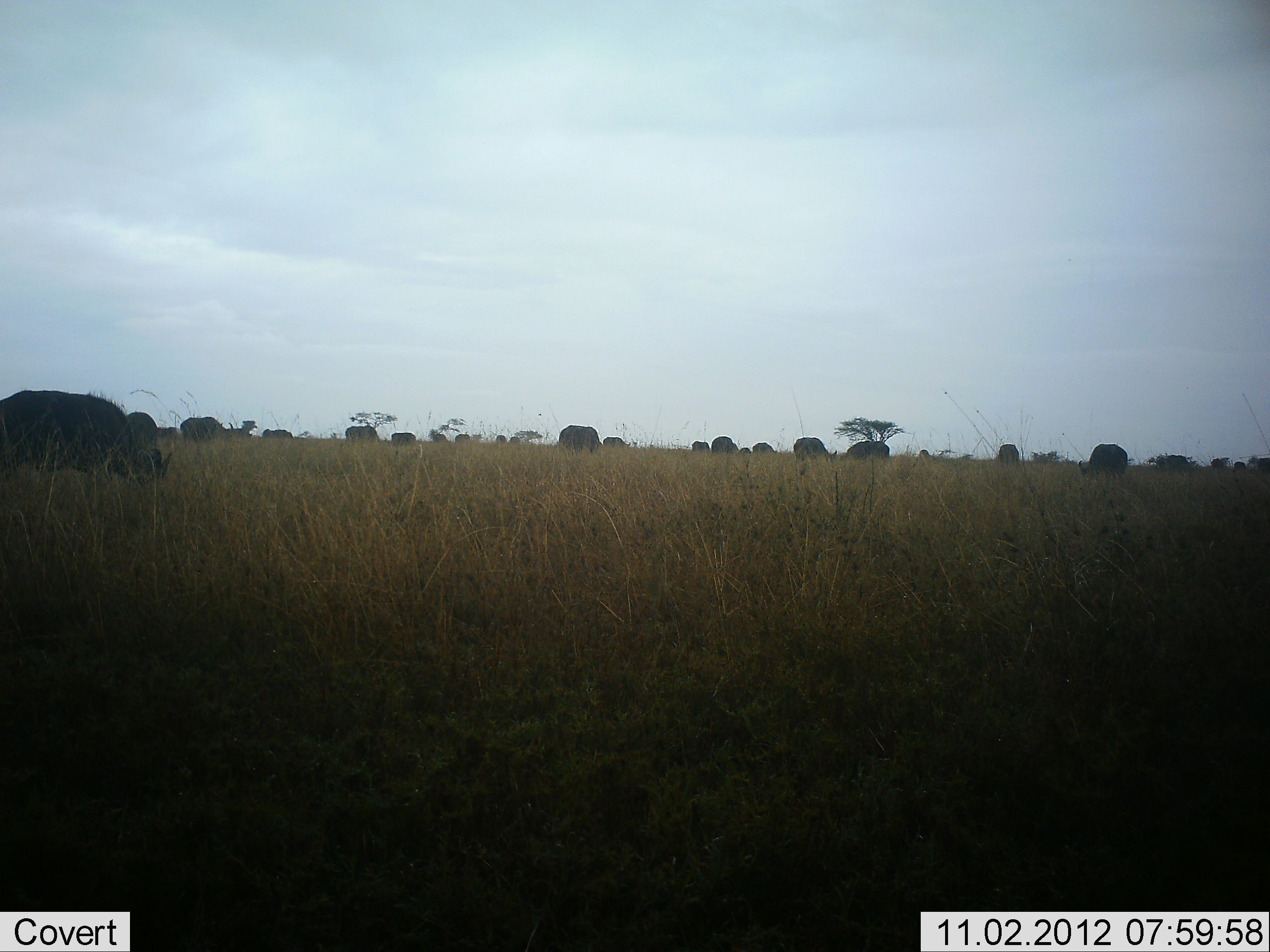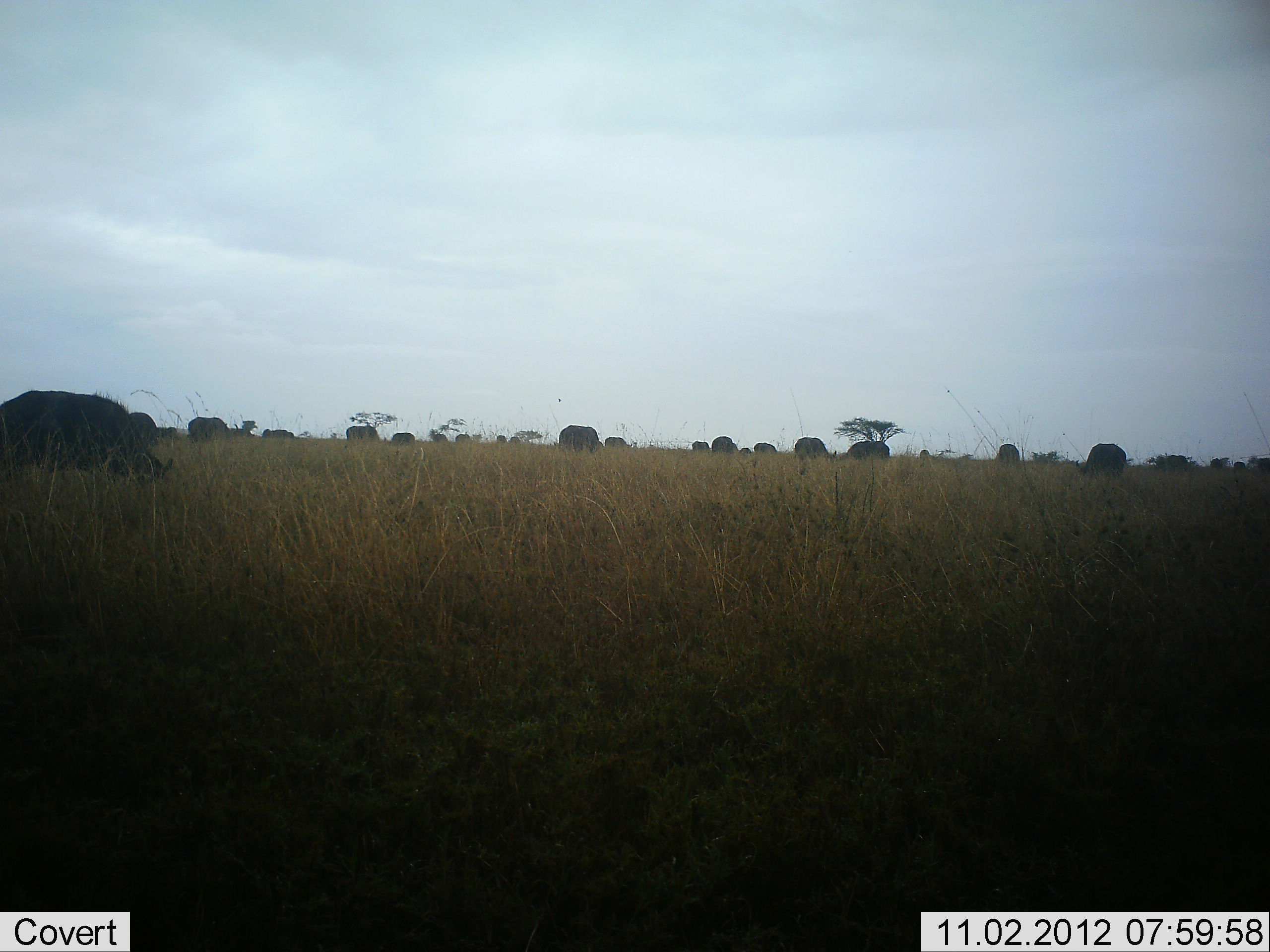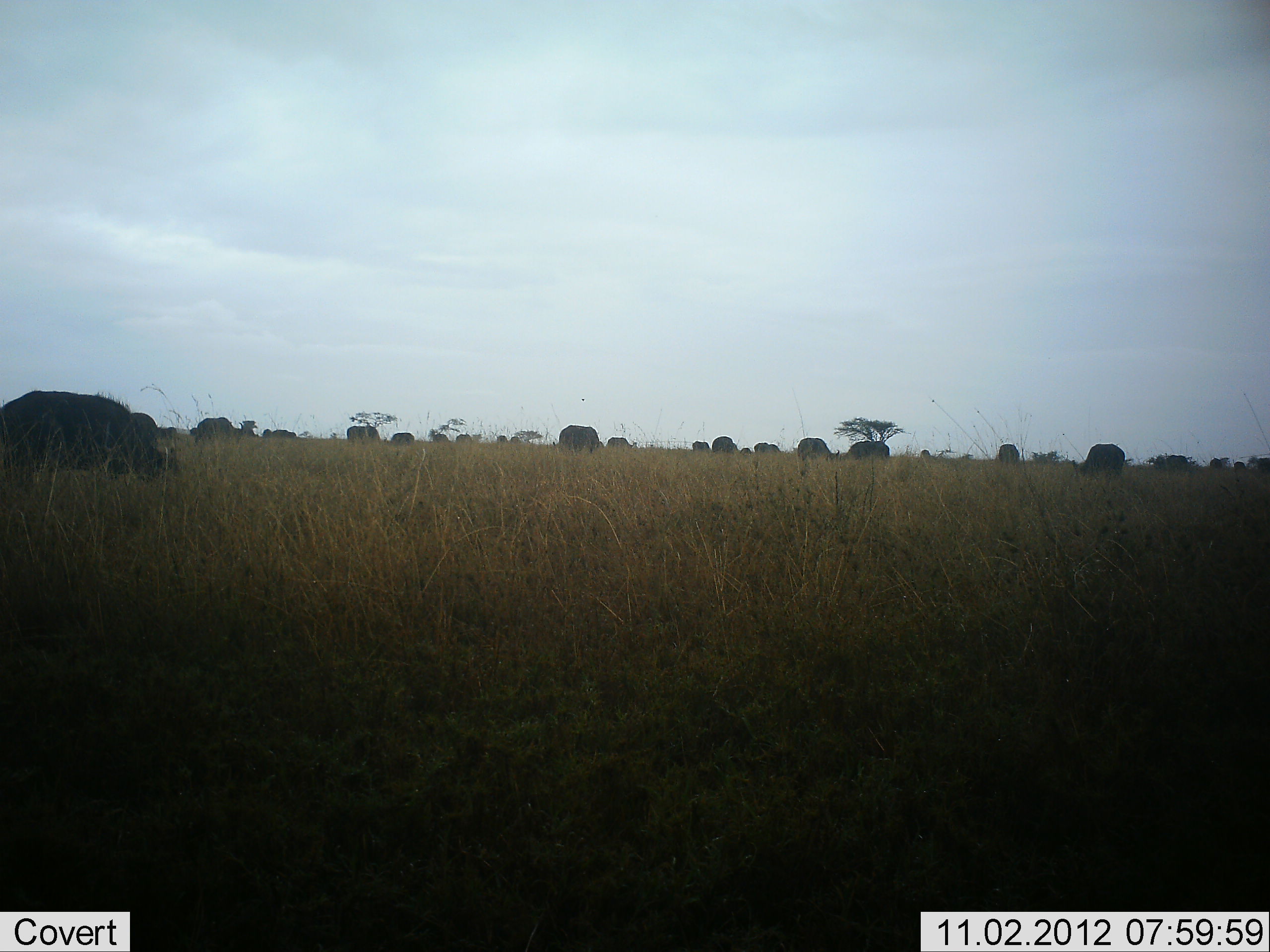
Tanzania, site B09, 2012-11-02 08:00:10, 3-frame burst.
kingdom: Animalia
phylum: Chordata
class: Mammalia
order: Artiodactyla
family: Bovidae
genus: Syncerus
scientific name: Syncerus caffer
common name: cape buffalo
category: buffalo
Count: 11-50.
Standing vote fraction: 30%.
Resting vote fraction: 0%.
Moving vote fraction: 20%.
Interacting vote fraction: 0%.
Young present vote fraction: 0%.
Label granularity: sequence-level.